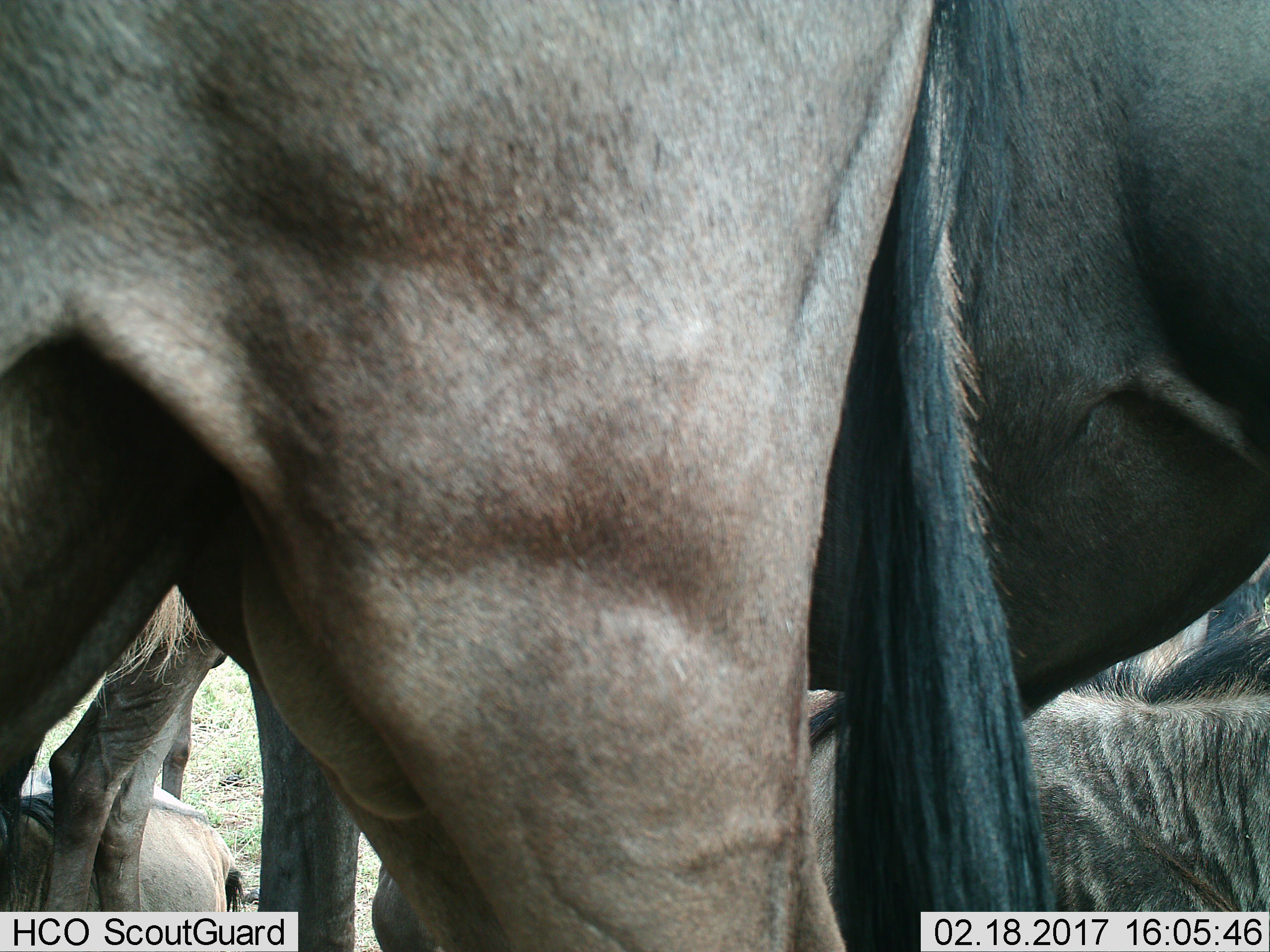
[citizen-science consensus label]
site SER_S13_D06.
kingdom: Animalia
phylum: Chordata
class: Mammalia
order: Artiodactyla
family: Bovidae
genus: Connochaetes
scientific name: Connochaetes taurinus taurinus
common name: blue wildebeest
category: wildebeestblue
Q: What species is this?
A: Wildebeestblue (blue wildebeest) (Connochaetes taurinus taurinus).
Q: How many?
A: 6.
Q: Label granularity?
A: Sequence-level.